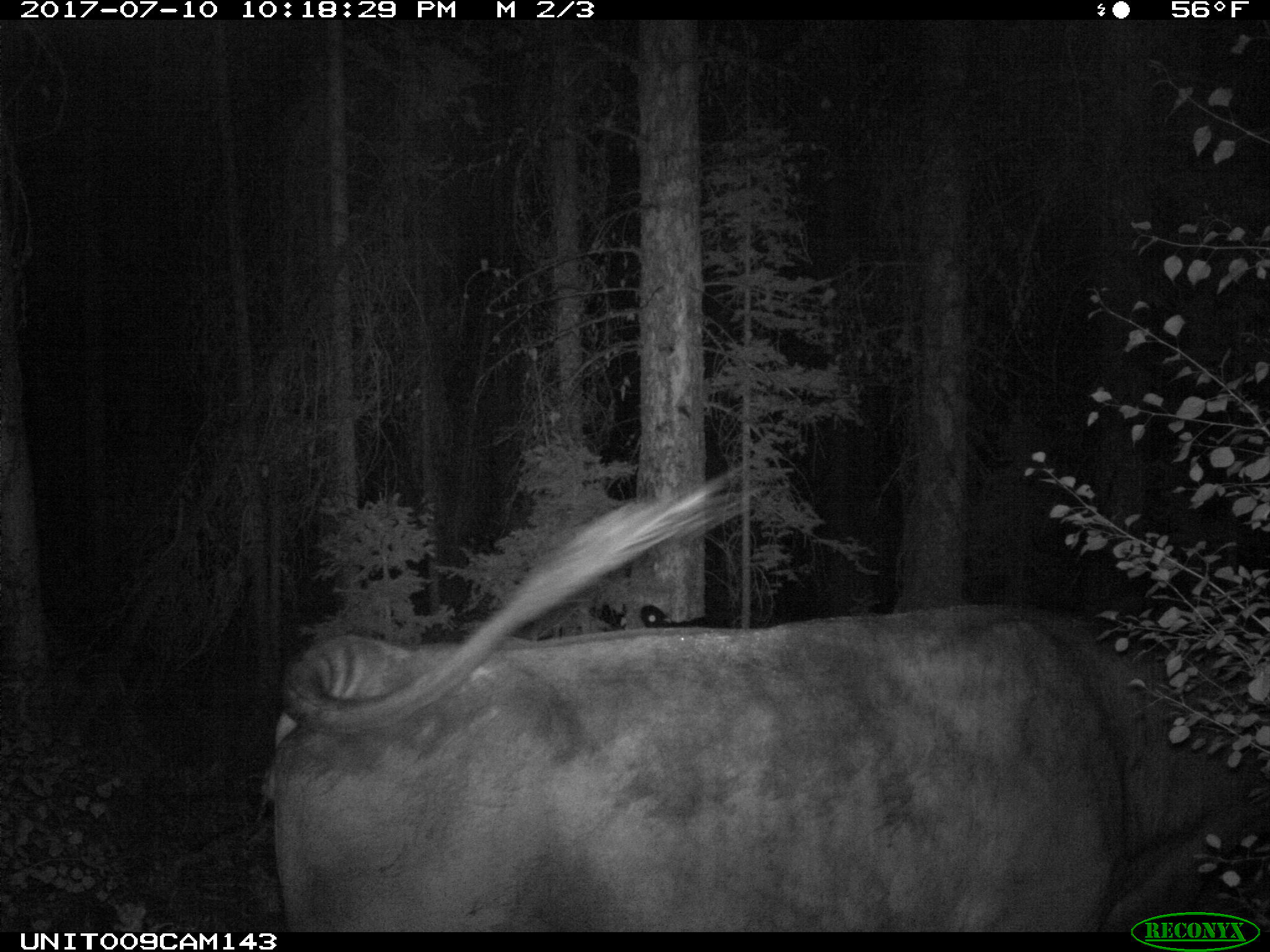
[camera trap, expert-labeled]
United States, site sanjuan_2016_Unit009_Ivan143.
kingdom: Animalia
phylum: Chordata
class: Mammalia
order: Artiodactyla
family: Bovidae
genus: Bos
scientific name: Bos taurus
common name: domestic cow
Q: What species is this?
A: Bos taurus (domestic cow).